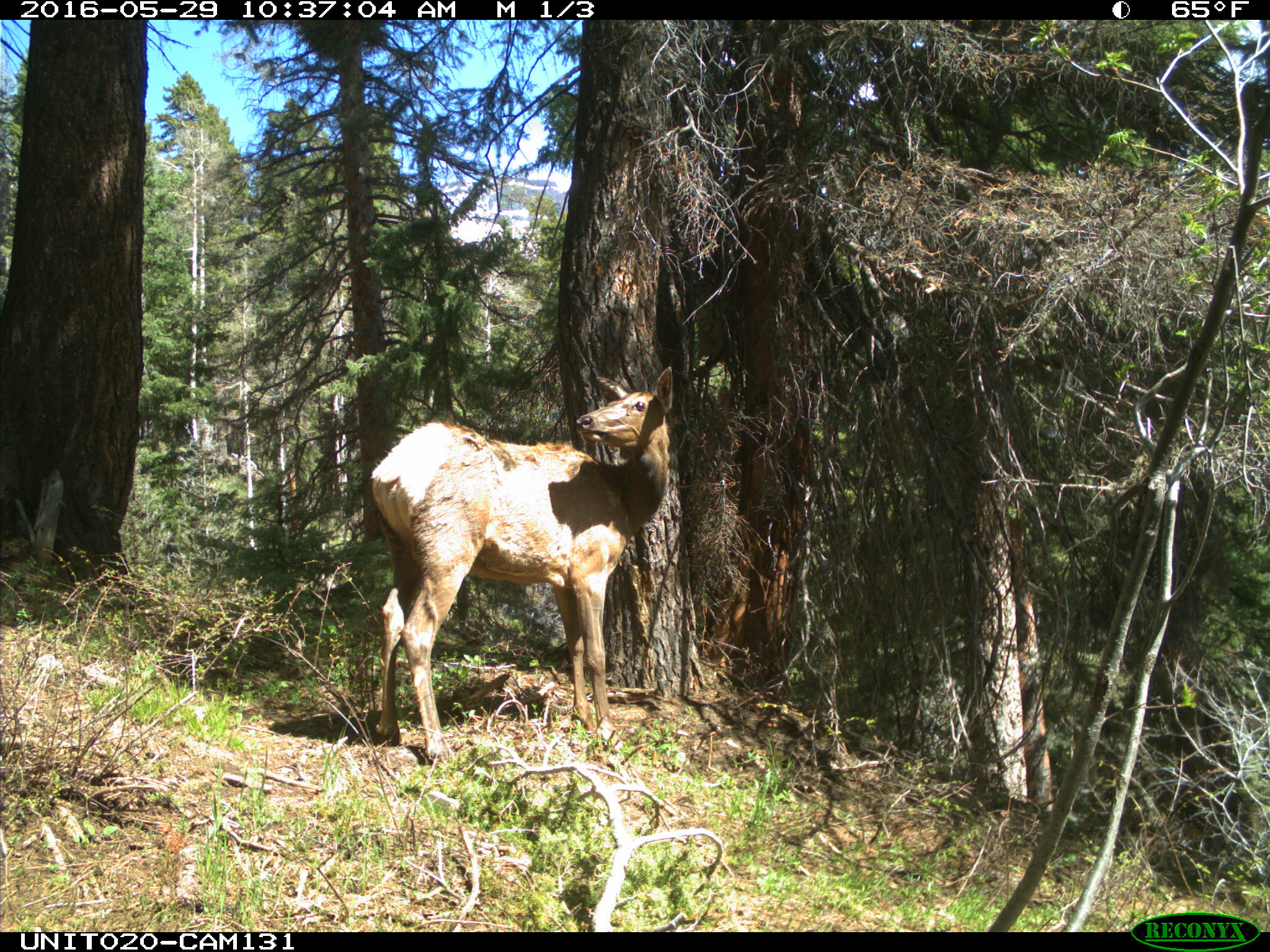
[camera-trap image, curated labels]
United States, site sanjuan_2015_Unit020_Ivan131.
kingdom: Animalia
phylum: Chordata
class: Mammalia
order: Artiodactyla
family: Cervidae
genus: Cervus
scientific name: Cervus elaphus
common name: red deer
Cervus elaphus (red deer).